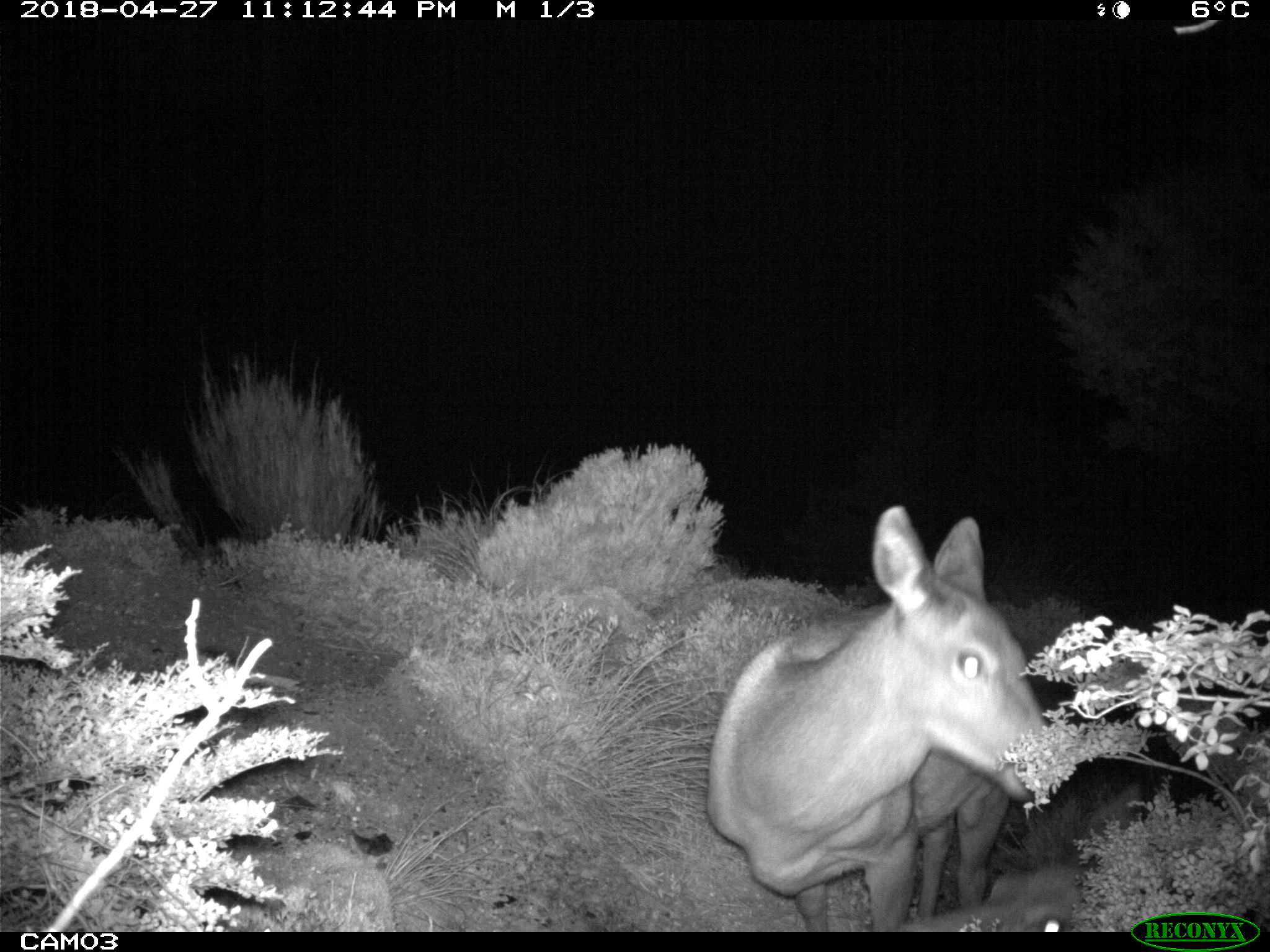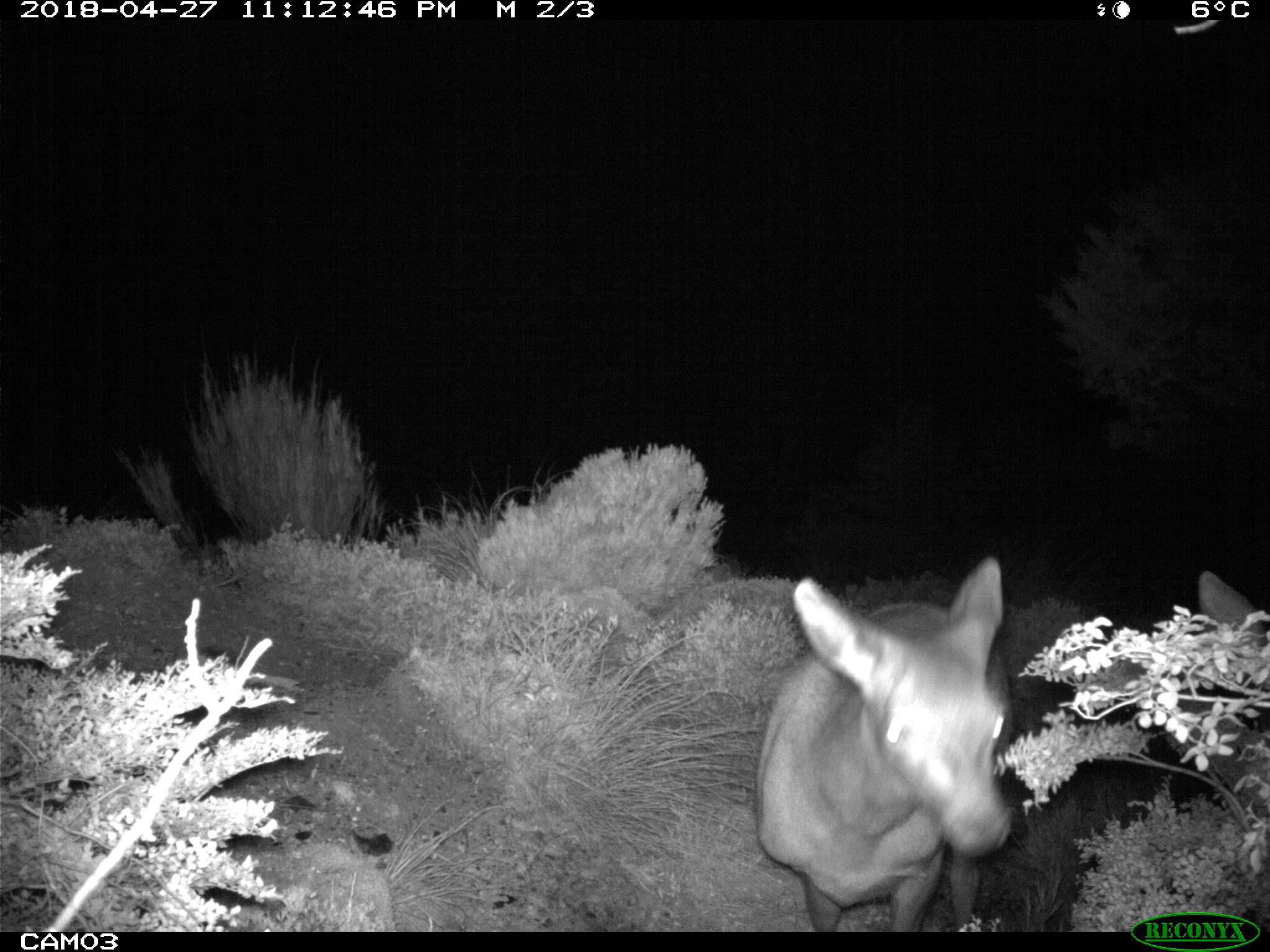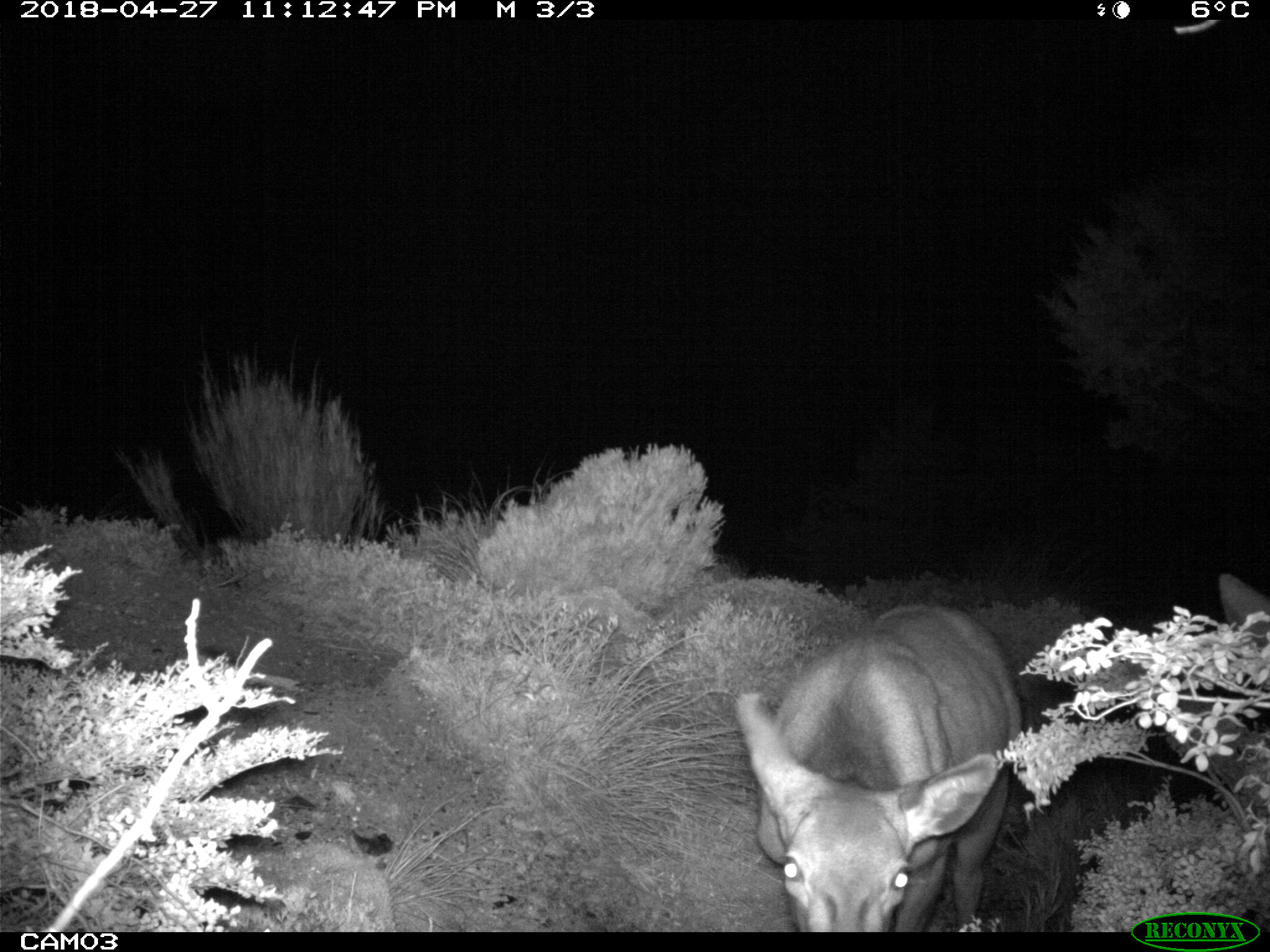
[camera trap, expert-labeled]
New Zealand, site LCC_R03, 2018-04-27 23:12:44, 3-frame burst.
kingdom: Animalia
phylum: Chordata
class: Mammalia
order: Artiodactyla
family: Cervidae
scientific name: Cervidae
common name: deer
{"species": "deer (Cervidae)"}